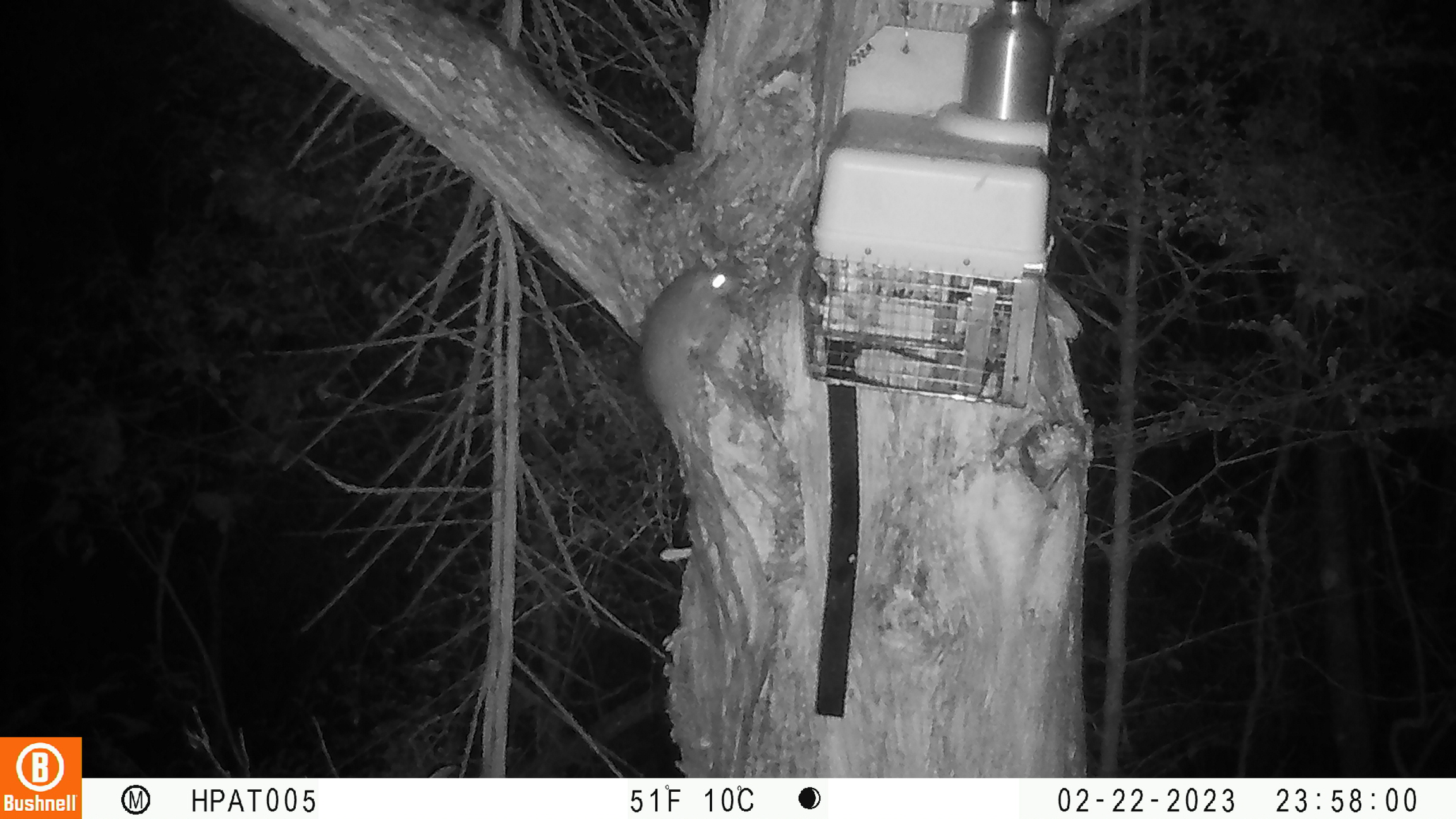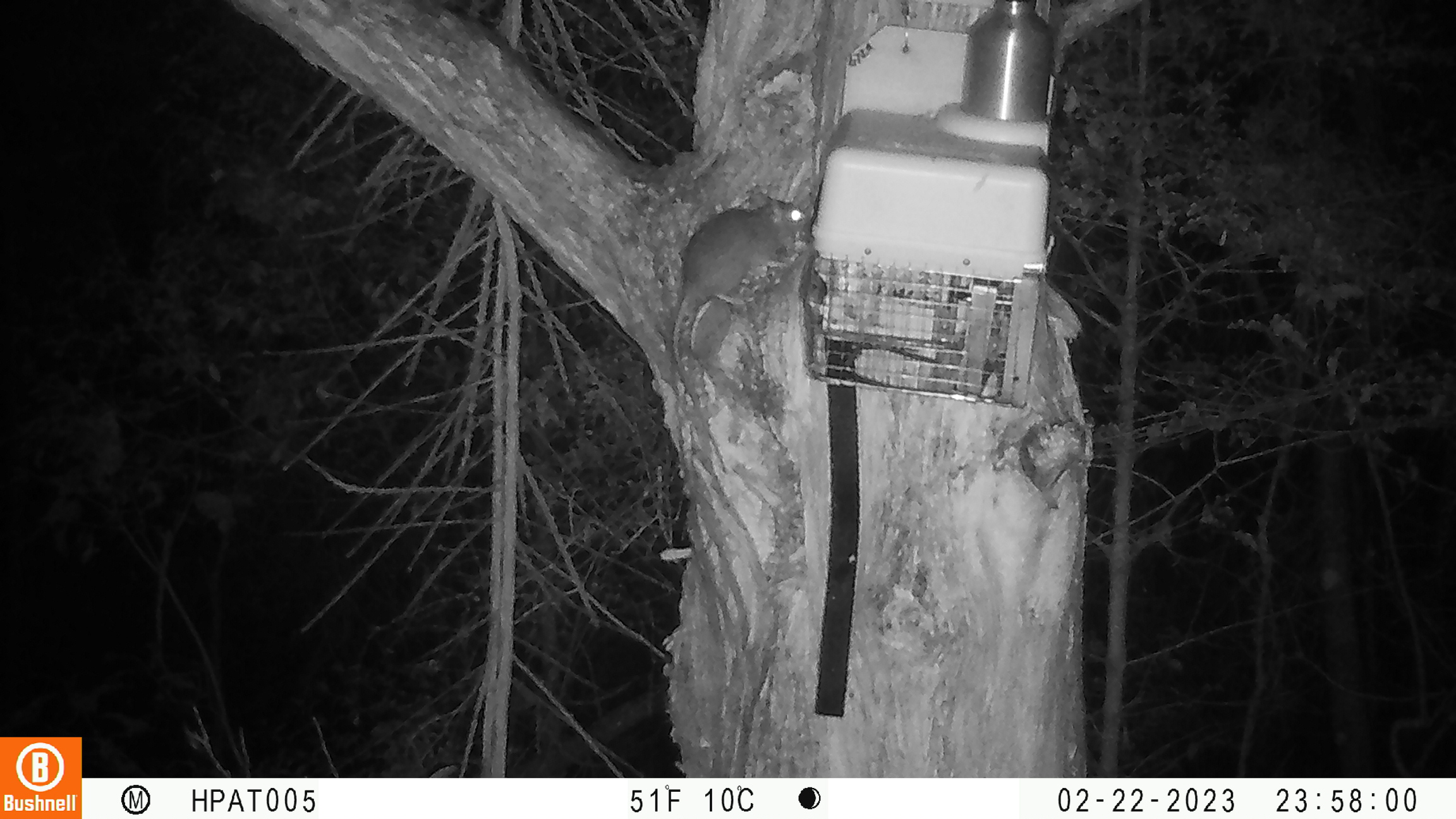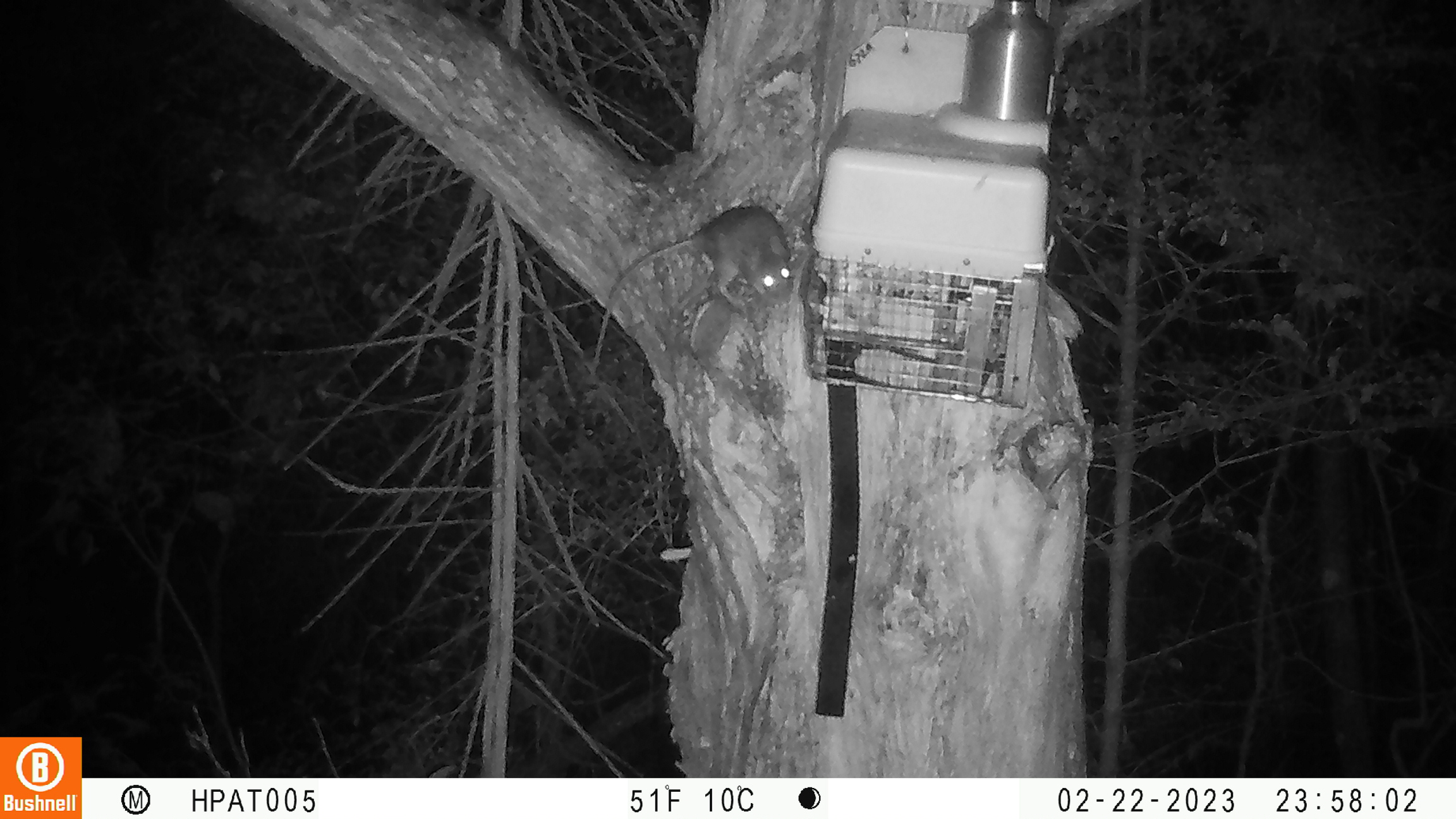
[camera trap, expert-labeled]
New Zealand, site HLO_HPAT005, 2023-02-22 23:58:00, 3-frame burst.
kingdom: Animalia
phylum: Chordata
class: Mammalia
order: Rodentia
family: Muridae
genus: Rattus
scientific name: Rattus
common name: rat